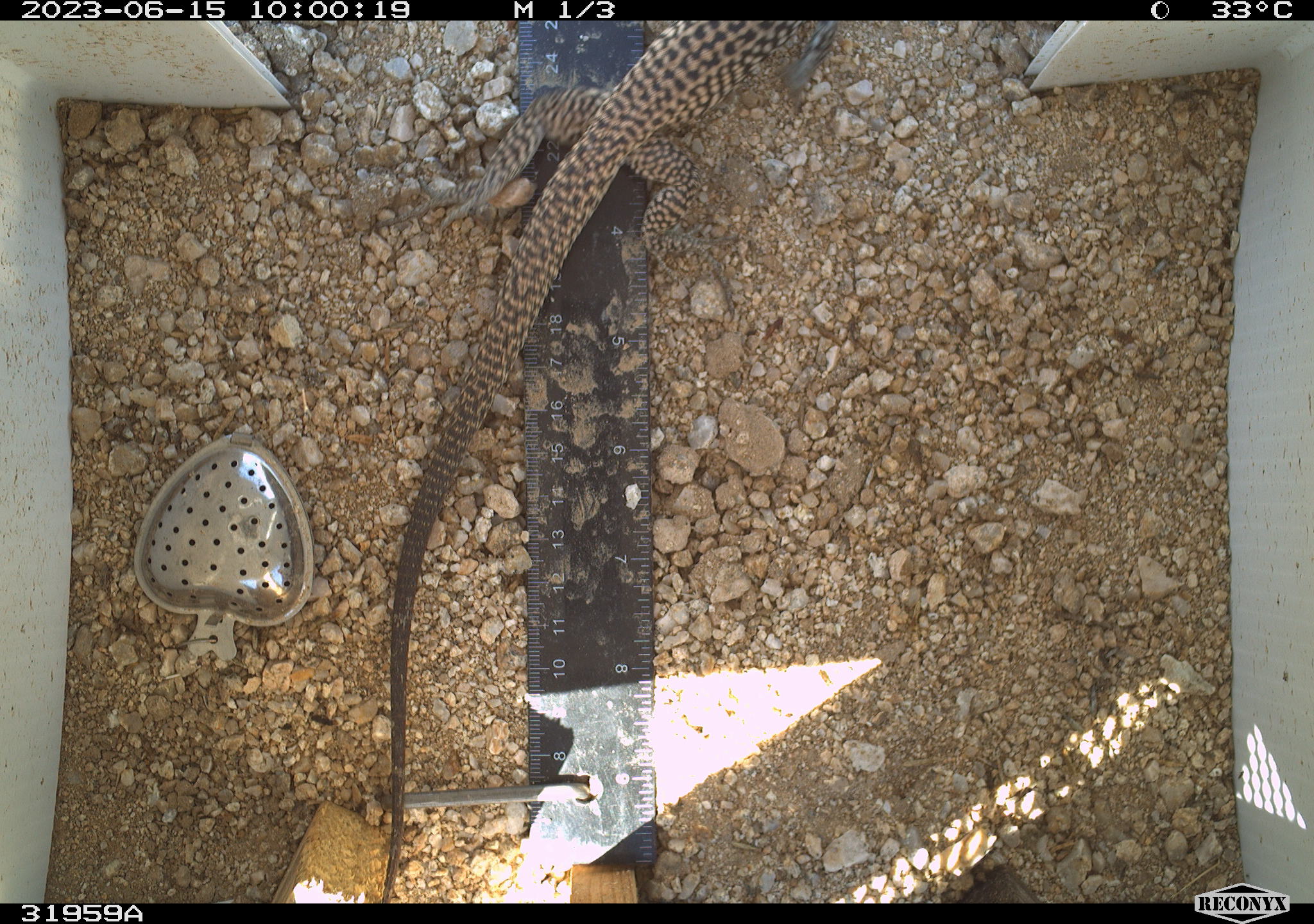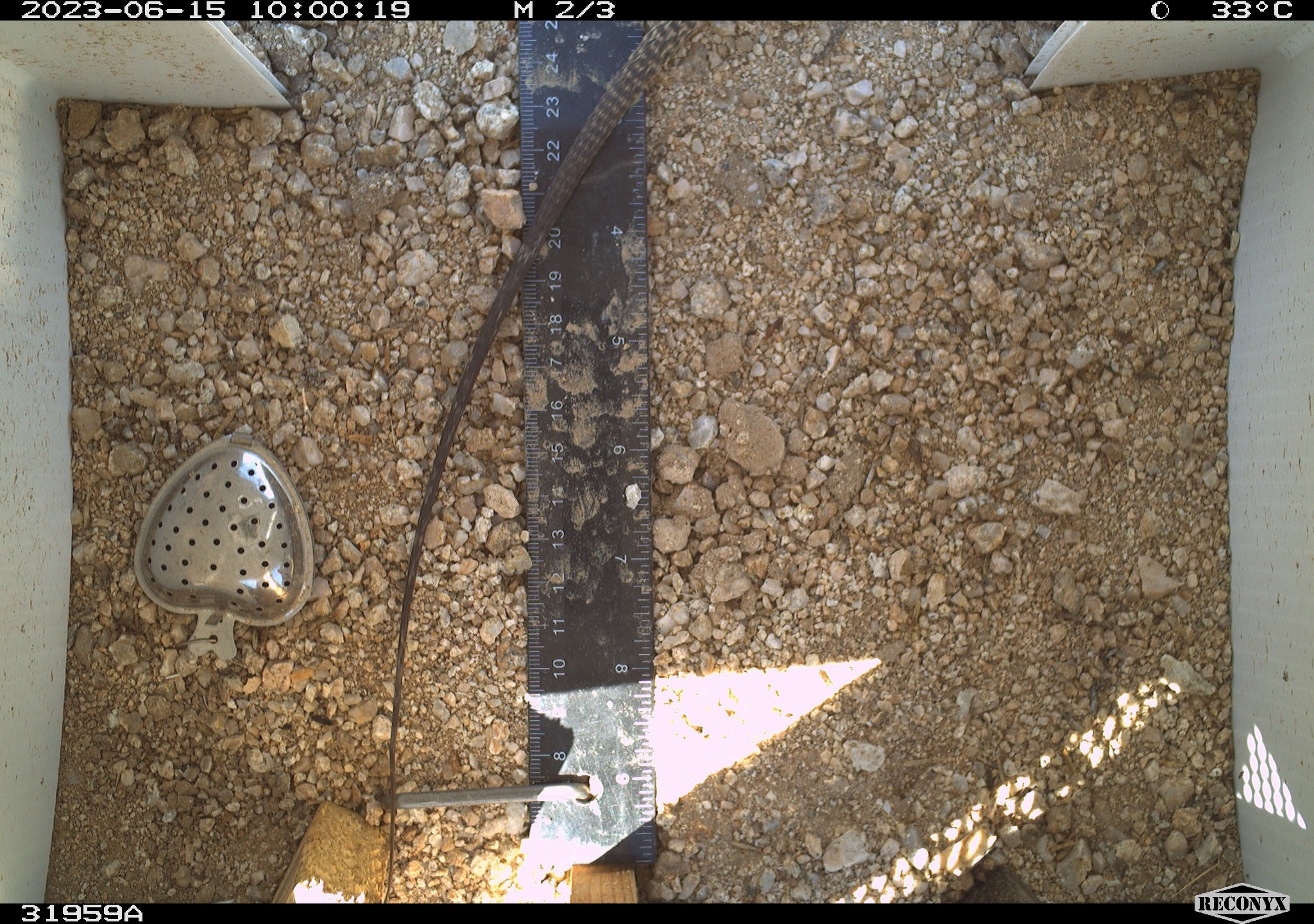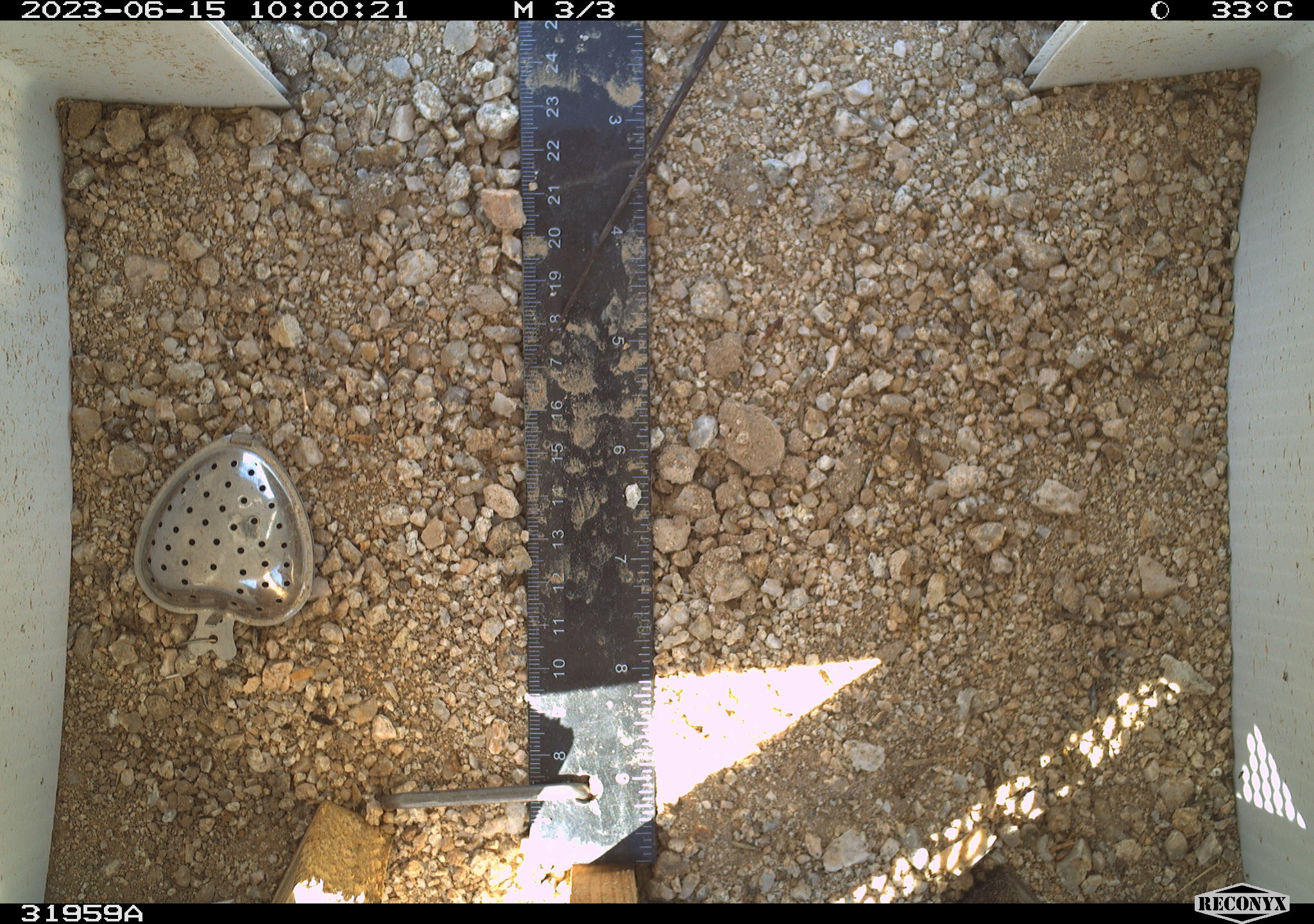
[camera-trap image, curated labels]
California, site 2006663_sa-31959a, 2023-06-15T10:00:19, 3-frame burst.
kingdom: Animalia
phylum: Chordata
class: Reptilia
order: Squamata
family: Teiidae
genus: Aspidoscelis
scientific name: Aspidoscelis tigris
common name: western whiptail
Western whiptail (Aspidoscelis tigris).